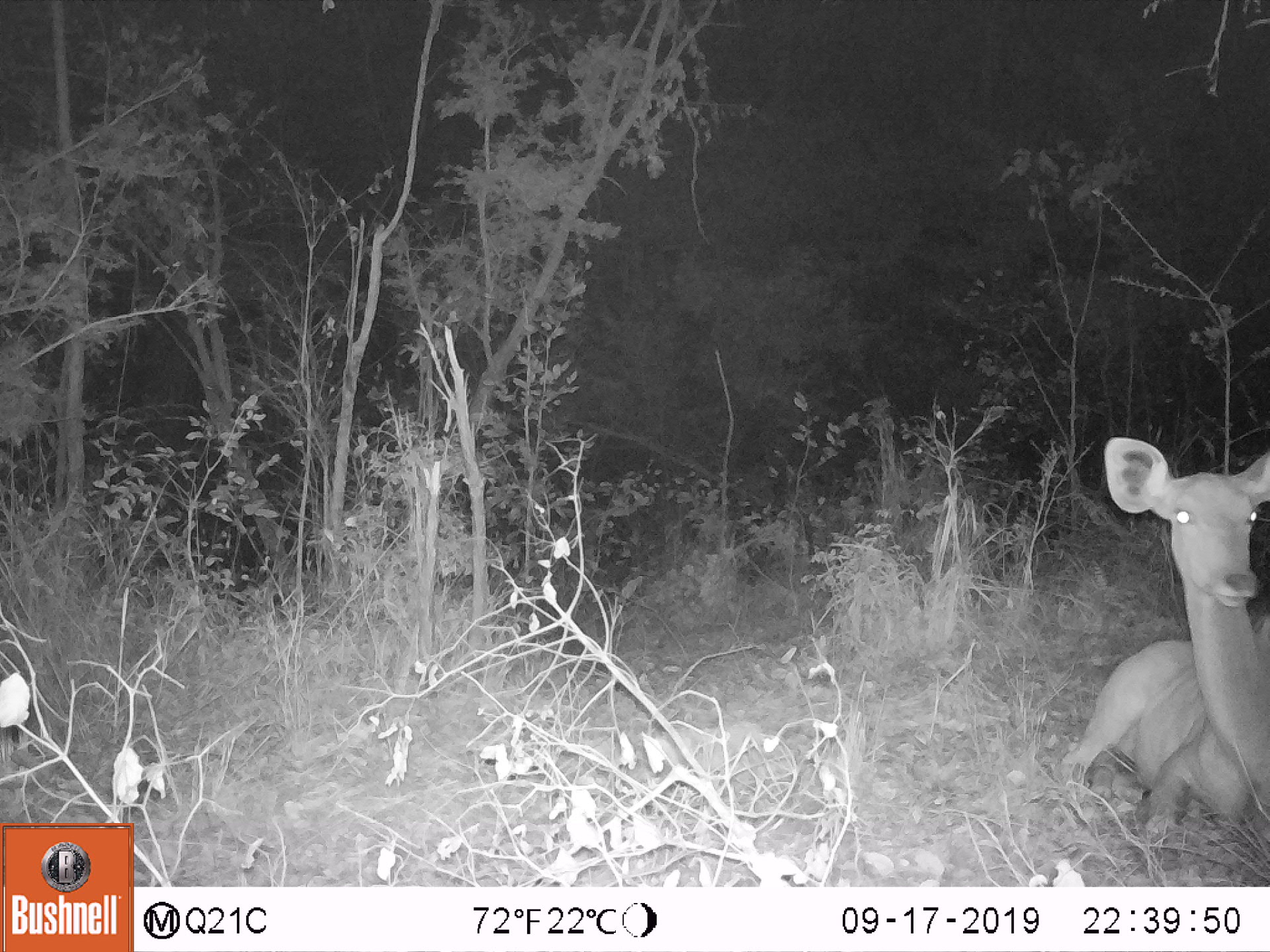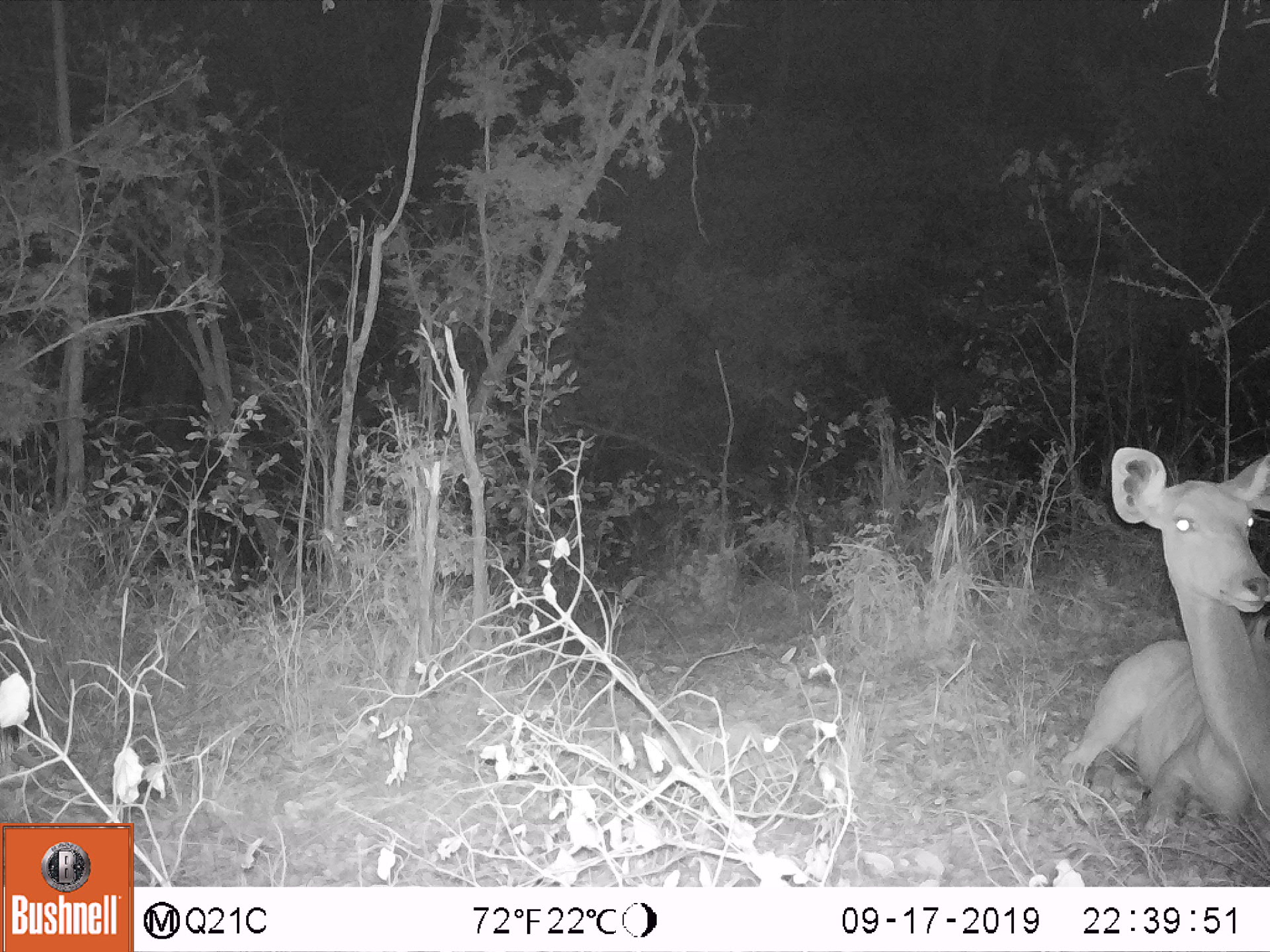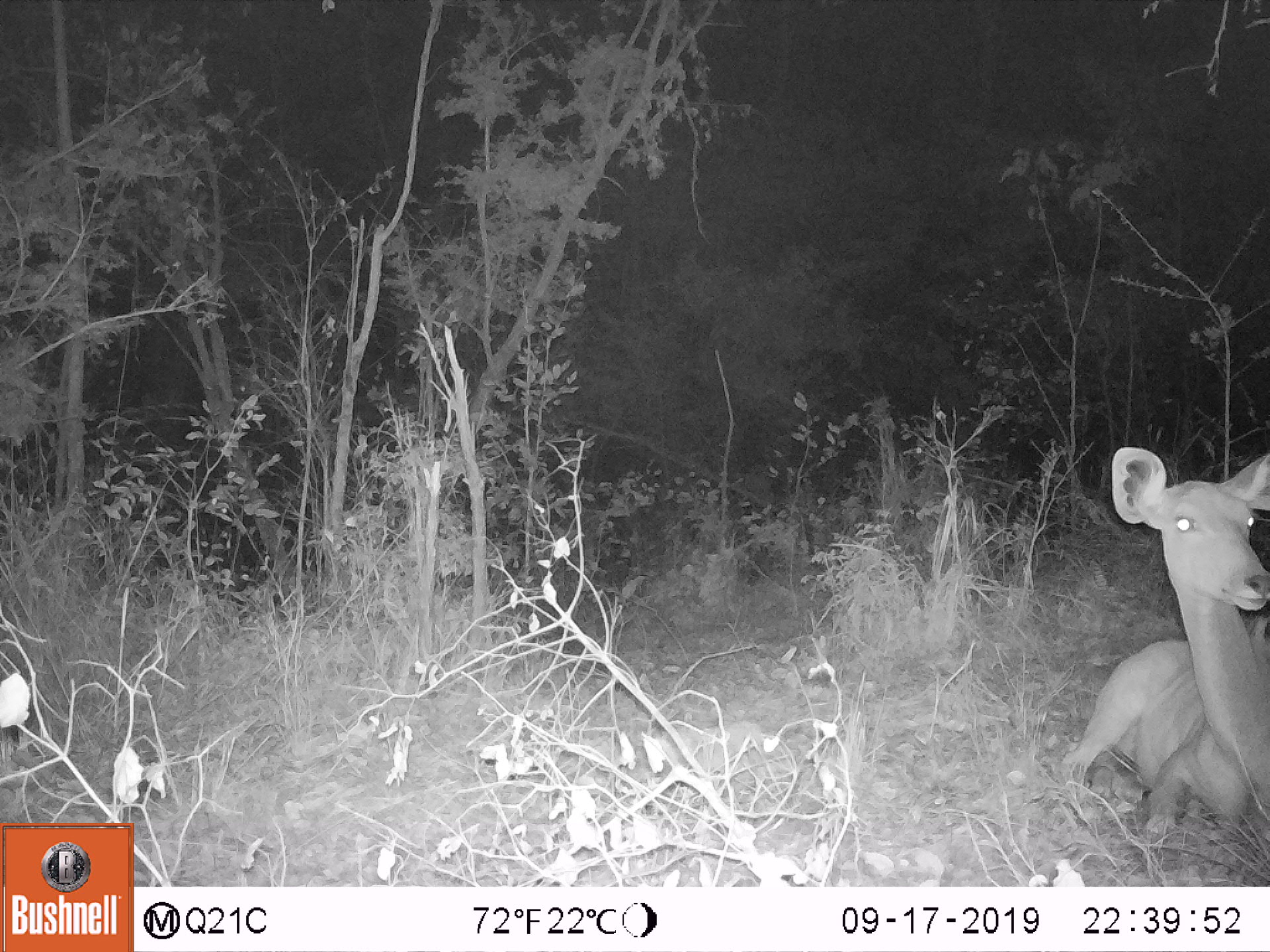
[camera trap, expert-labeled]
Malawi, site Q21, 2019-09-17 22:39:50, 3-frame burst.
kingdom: Animalia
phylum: Chordata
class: Mammalia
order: Artiodactyla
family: Bovidae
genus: Tragelaphus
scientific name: Tragelaphus strepsiceros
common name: greater kudu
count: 1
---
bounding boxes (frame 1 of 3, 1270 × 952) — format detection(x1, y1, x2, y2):
greater kudu: detection(1076, 429, 1262, 825)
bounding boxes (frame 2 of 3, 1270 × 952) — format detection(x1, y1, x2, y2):
greater kudu: detection(1074, 439, 1262, 840)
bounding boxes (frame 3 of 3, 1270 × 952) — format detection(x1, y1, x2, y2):
greater kudu: detection(1062, 436, 1262, 819)